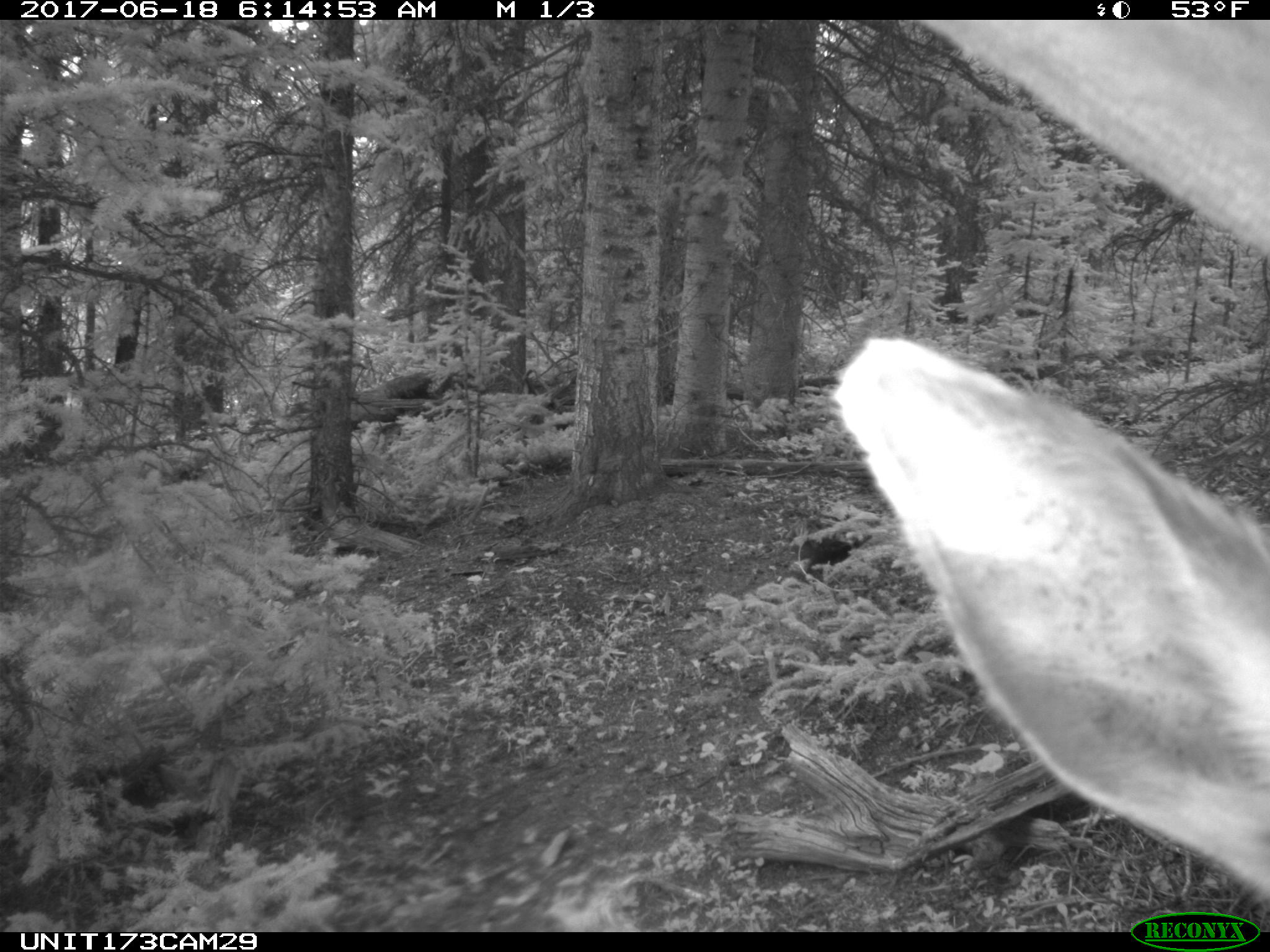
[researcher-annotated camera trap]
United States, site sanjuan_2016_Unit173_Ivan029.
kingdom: Animalia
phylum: Chordata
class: Mammalia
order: Artiodactyla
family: Cervidae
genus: Cervus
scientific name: Cervus elaphus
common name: red deer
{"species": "Cervus elaphus (red deer)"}